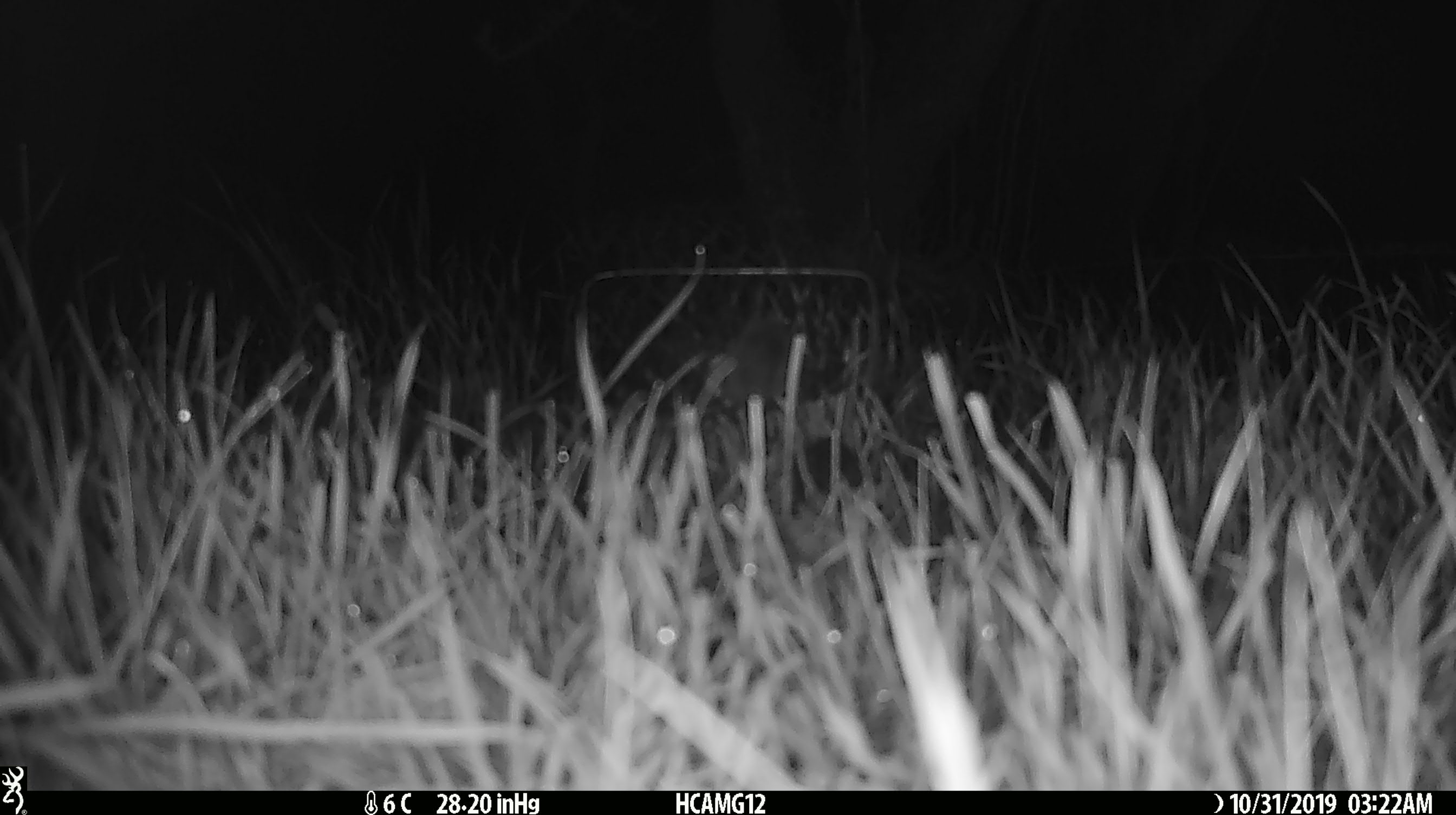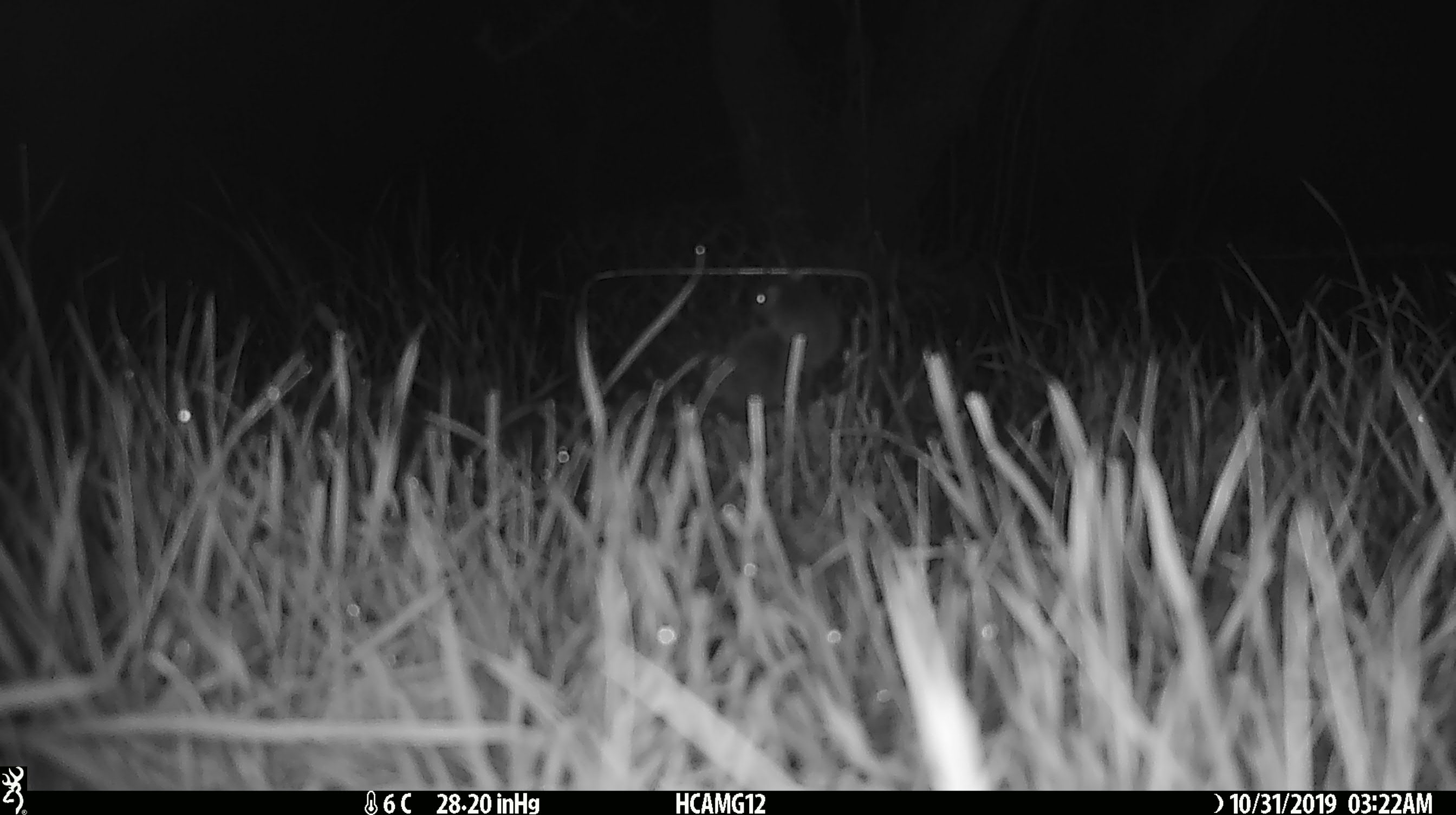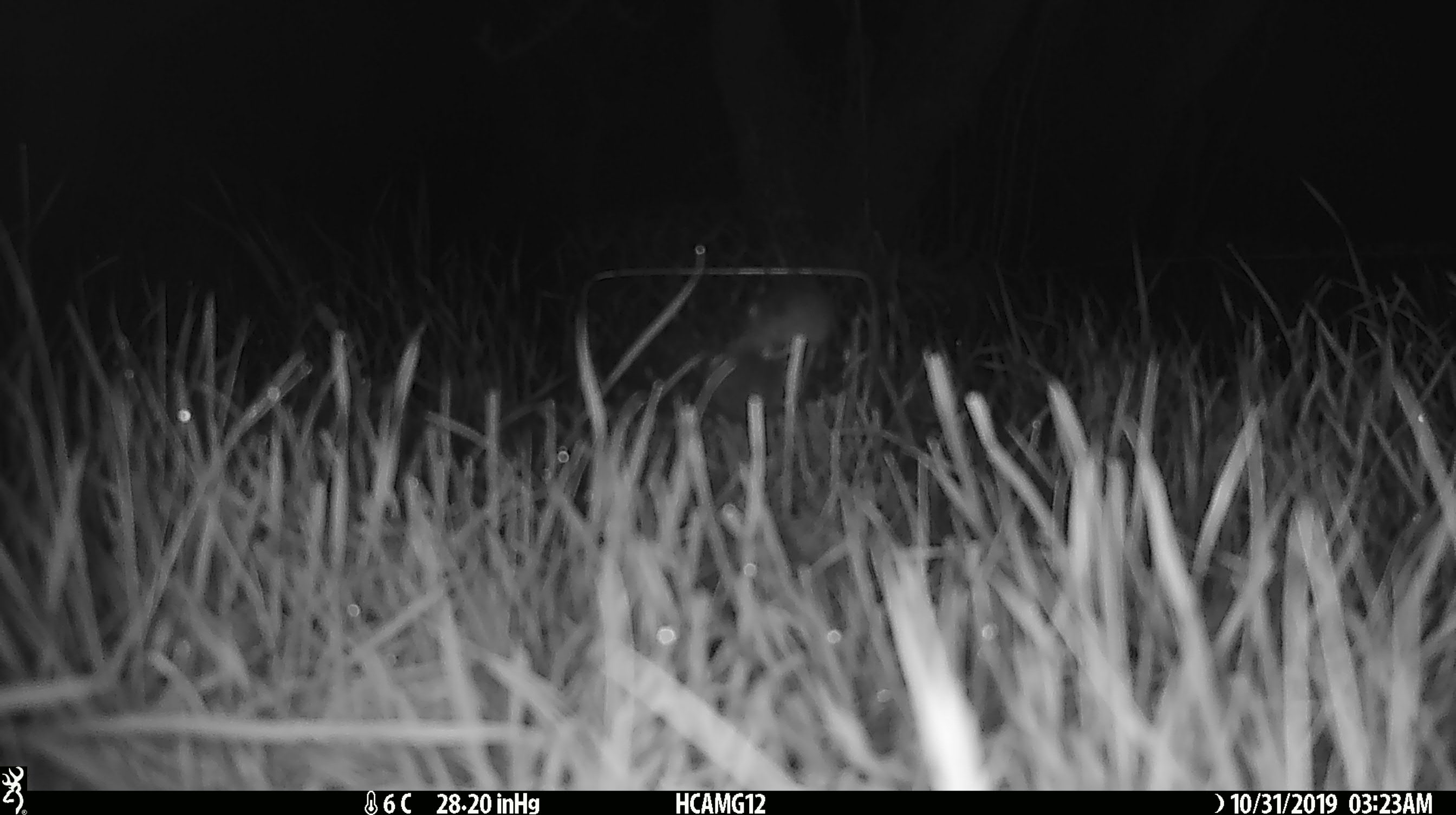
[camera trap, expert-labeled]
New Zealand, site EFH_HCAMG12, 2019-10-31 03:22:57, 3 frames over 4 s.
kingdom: Animalia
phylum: Chordata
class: Mammalia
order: Rodentia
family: Muridae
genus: Mus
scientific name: Mus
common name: mouse